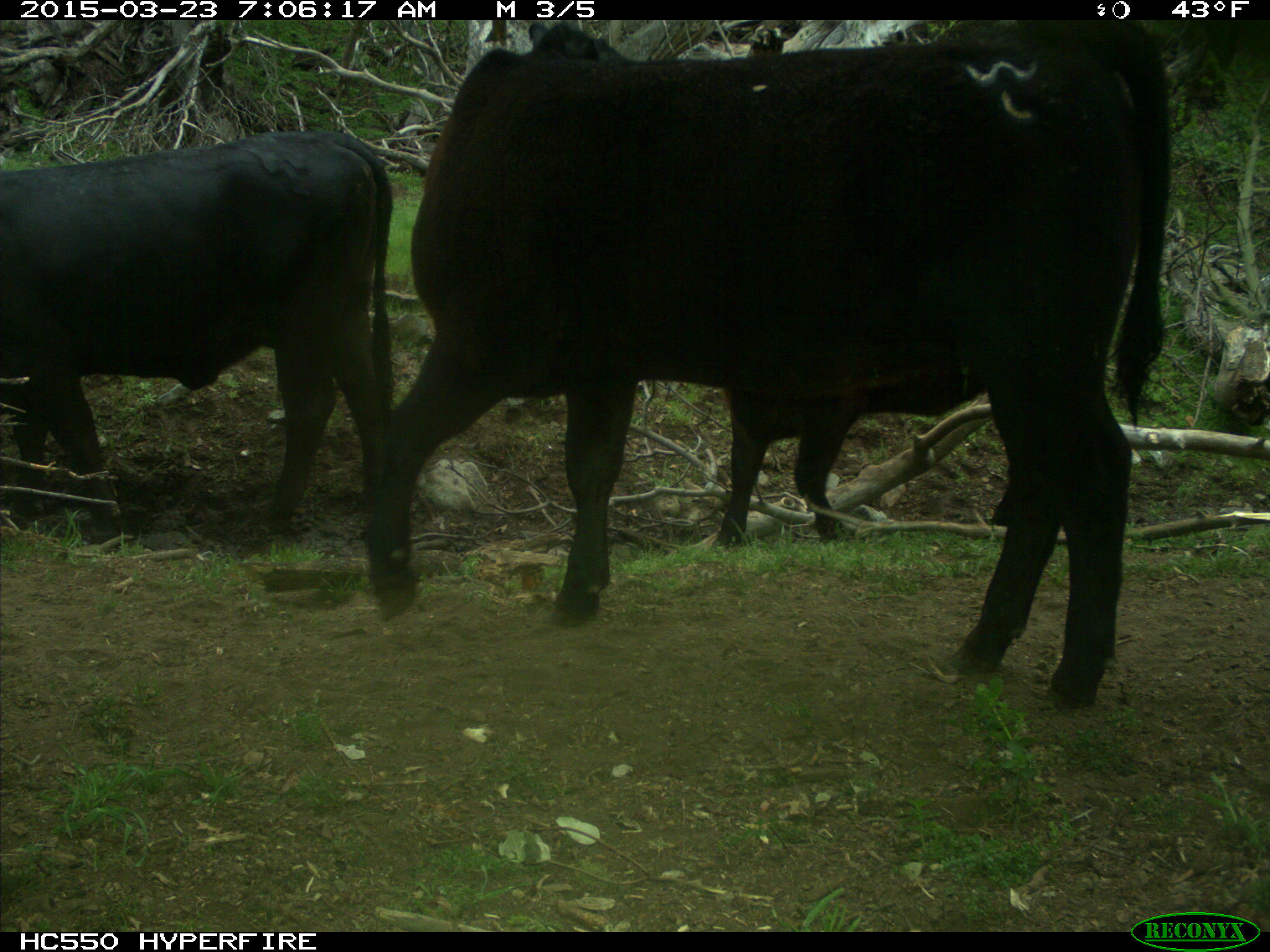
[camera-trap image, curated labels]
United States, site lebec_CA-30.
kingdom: Animalia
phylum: Chordata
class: Mammalia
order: Artiodactyla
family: Bovidae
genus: Bos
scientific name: Bos taurus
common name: domestic cow